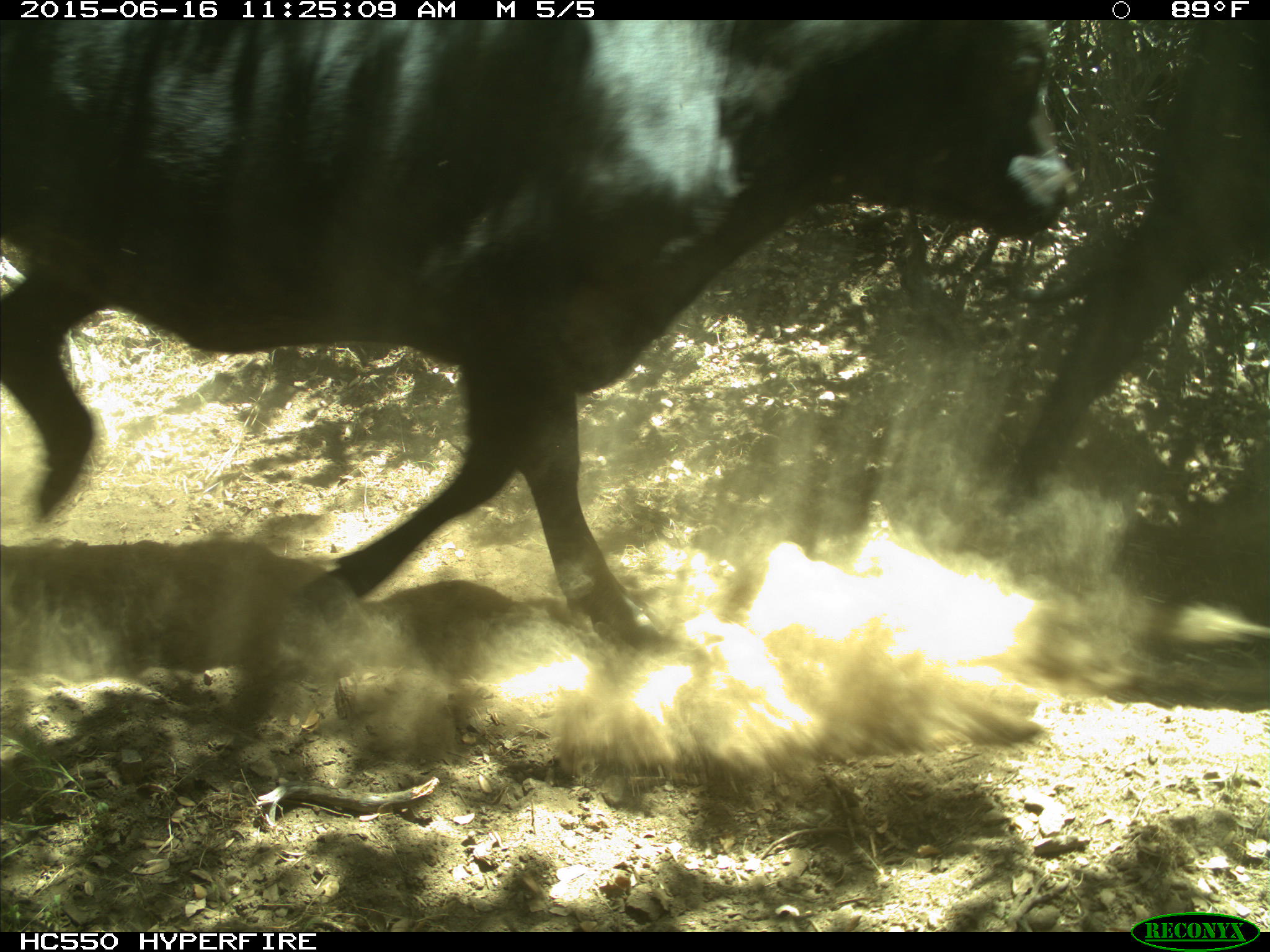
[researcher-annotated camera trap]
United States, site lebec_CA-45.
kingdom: Animalia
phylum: Chordata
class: Mammalia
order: Artiodactyla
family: Bovidae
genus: Bos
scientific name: Bos taurus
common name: domestic cow